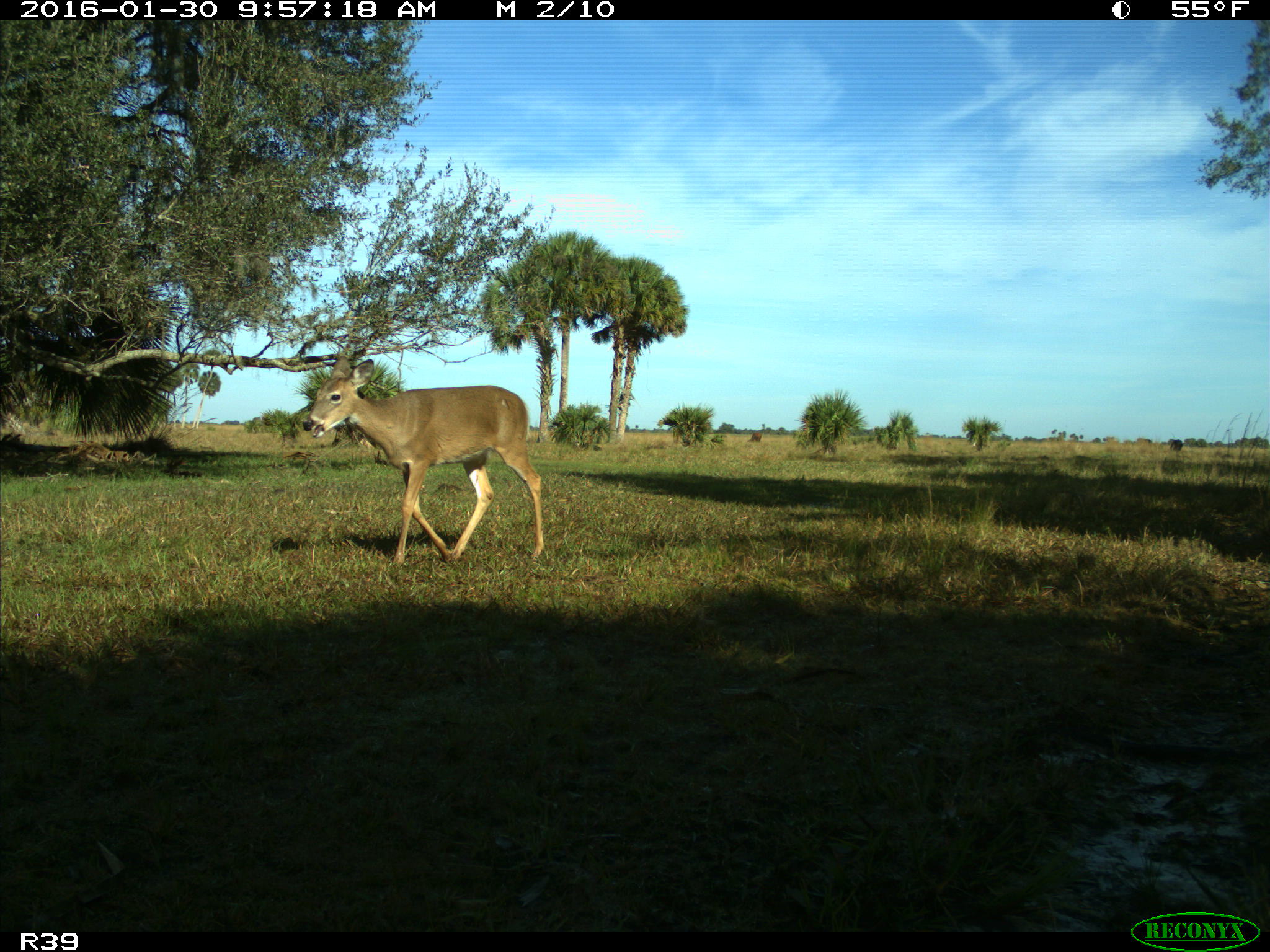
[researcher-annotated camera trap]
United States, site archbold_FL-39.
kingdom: Animalia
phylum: Chordata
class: Mammalia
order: Artiodactyla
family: Cervidae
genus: Odocoileus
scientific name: Odocoileus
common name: deer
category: unidentified deer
Unidentified deer (deer) (Odocoileus).